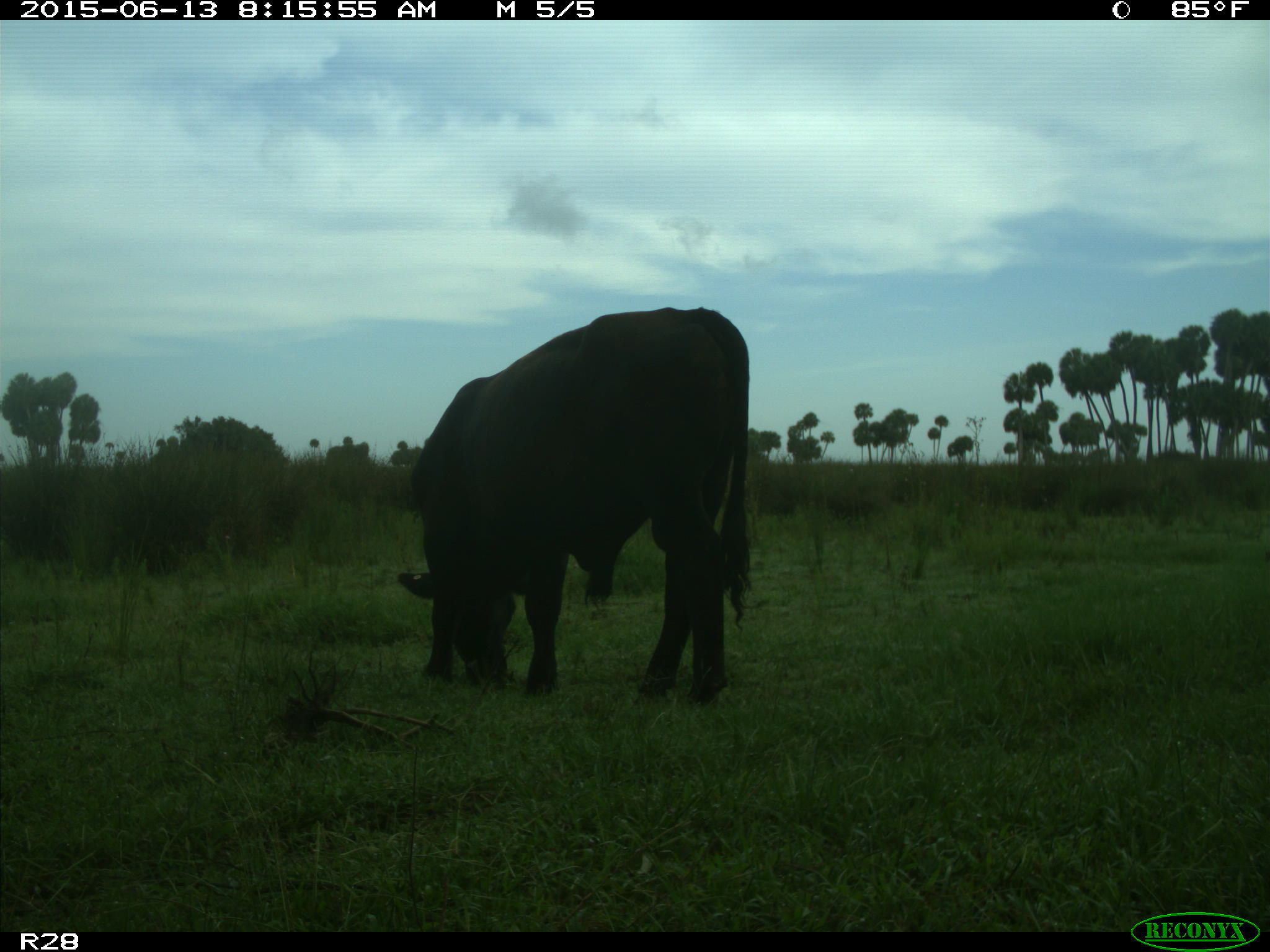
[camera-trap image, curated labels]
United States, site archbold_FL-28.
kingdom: Animalia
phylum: Chordata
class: Mammalia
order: Artiodactyla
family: Bovidae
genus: Bos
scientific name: Bos taurus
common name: domestic cow